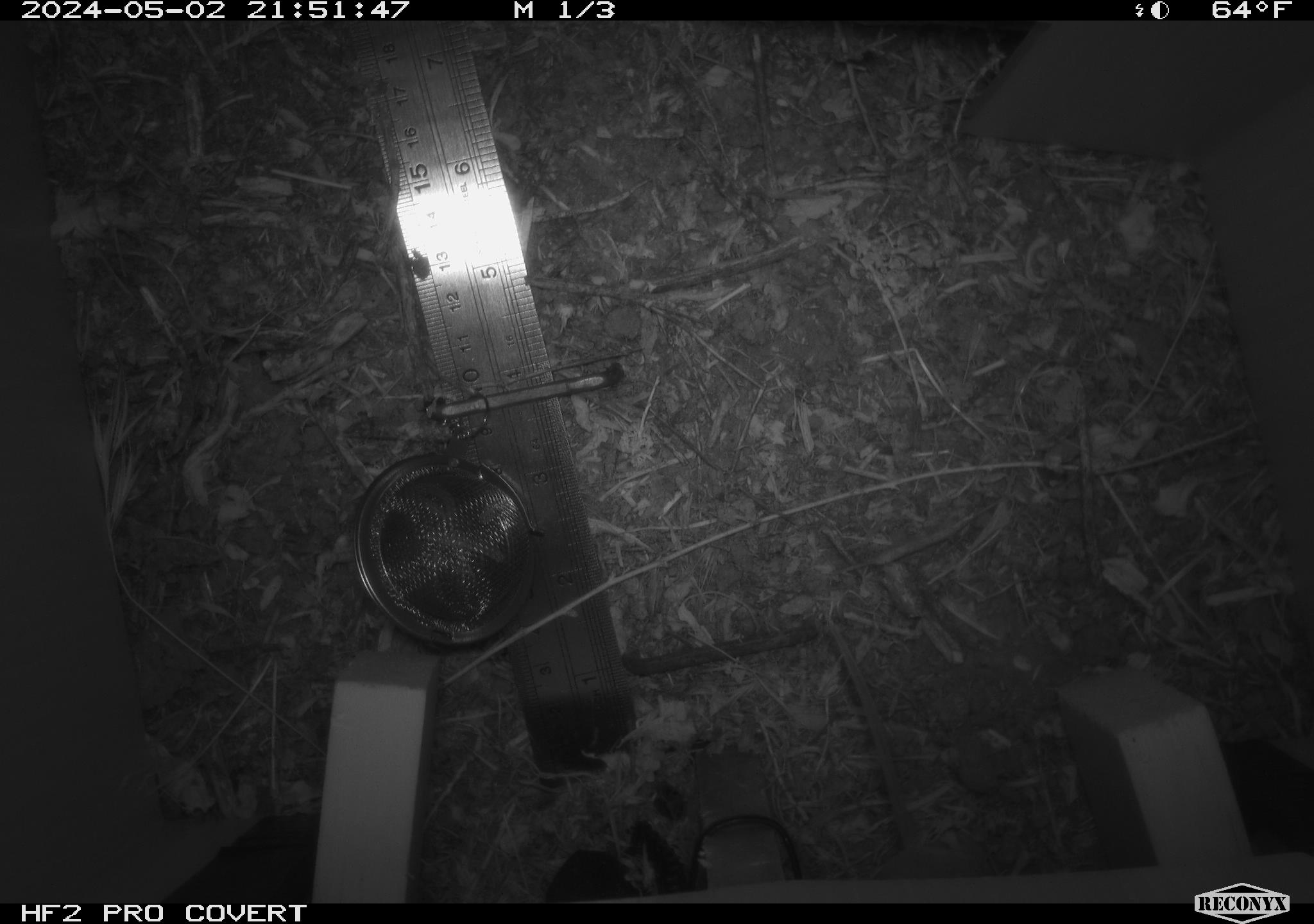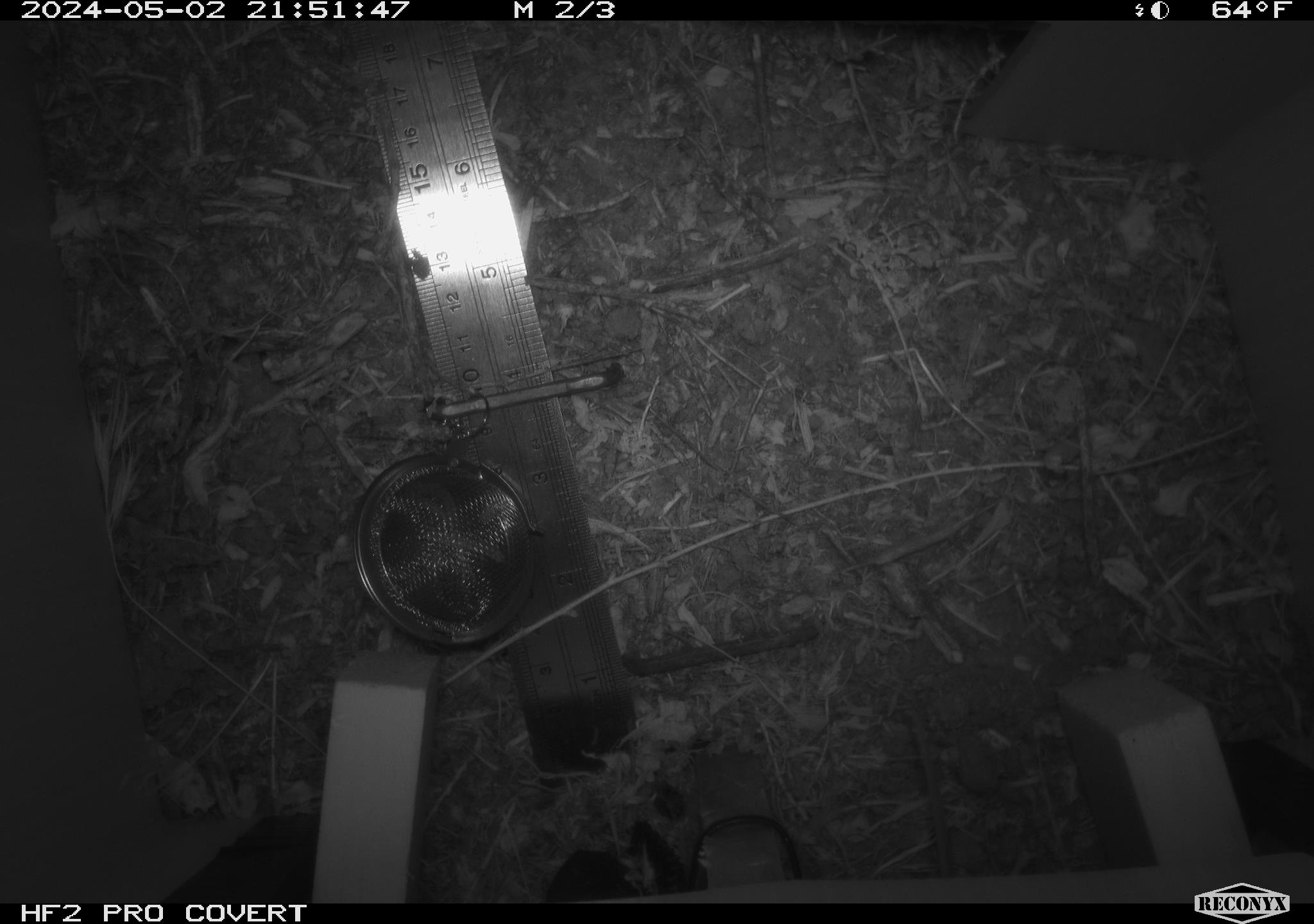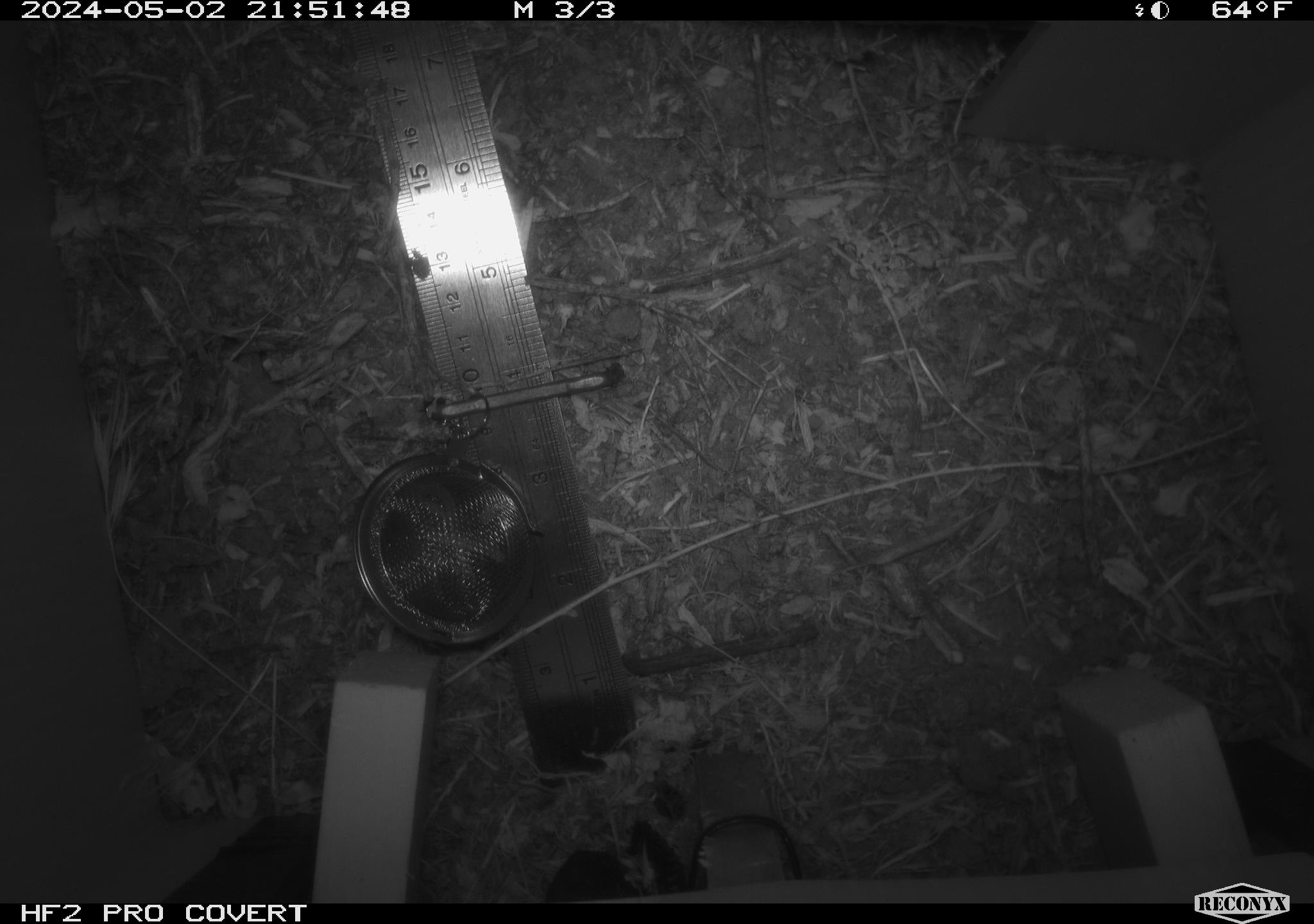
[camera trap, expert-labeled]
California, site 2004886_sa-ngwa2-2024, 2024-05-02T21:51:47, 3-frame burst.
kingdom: Animalia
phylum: Chordata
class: Mammalia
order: Rodentia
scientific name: Rodentia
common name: mouse species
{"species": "mouse species (Rodentia)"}